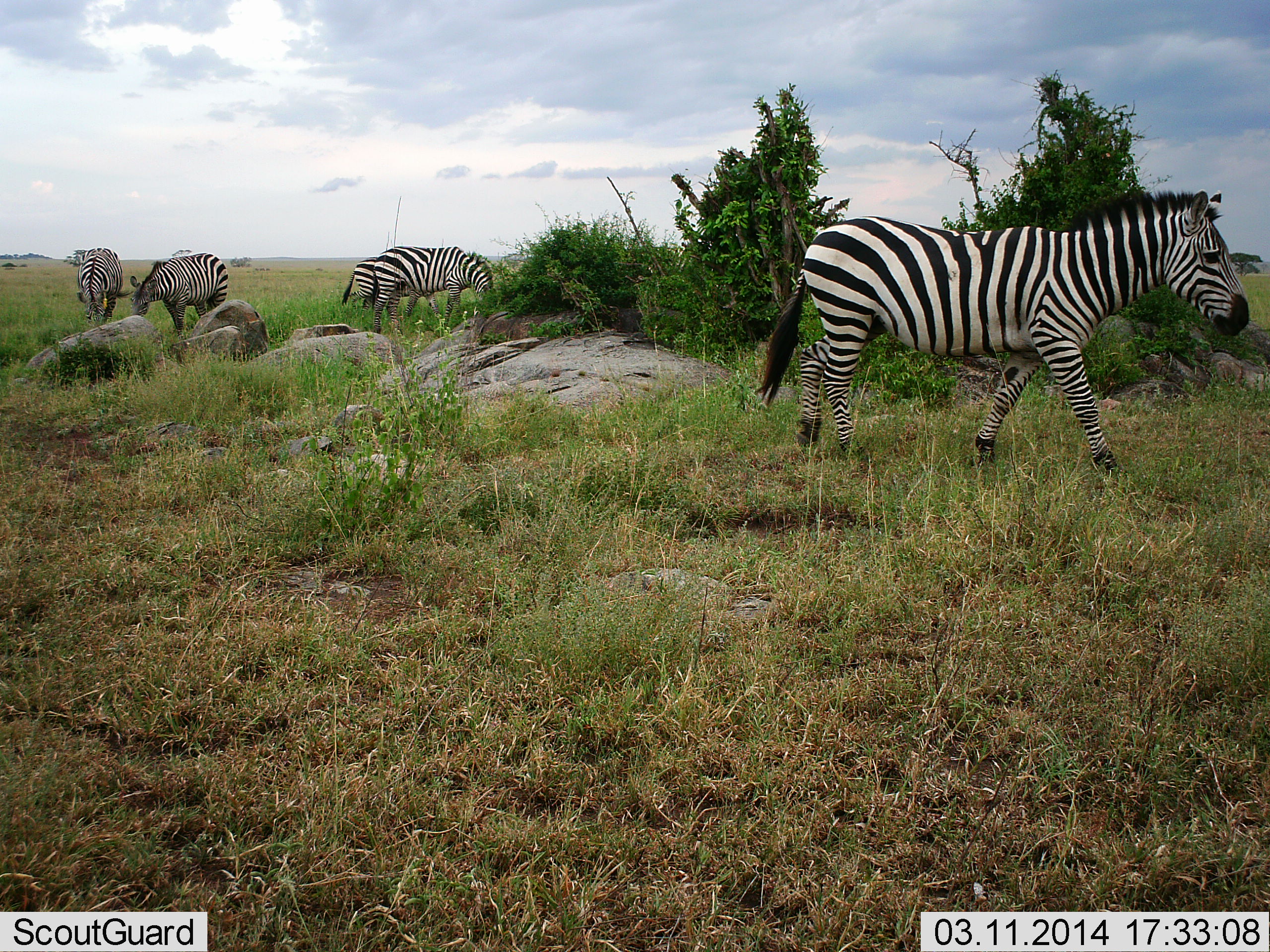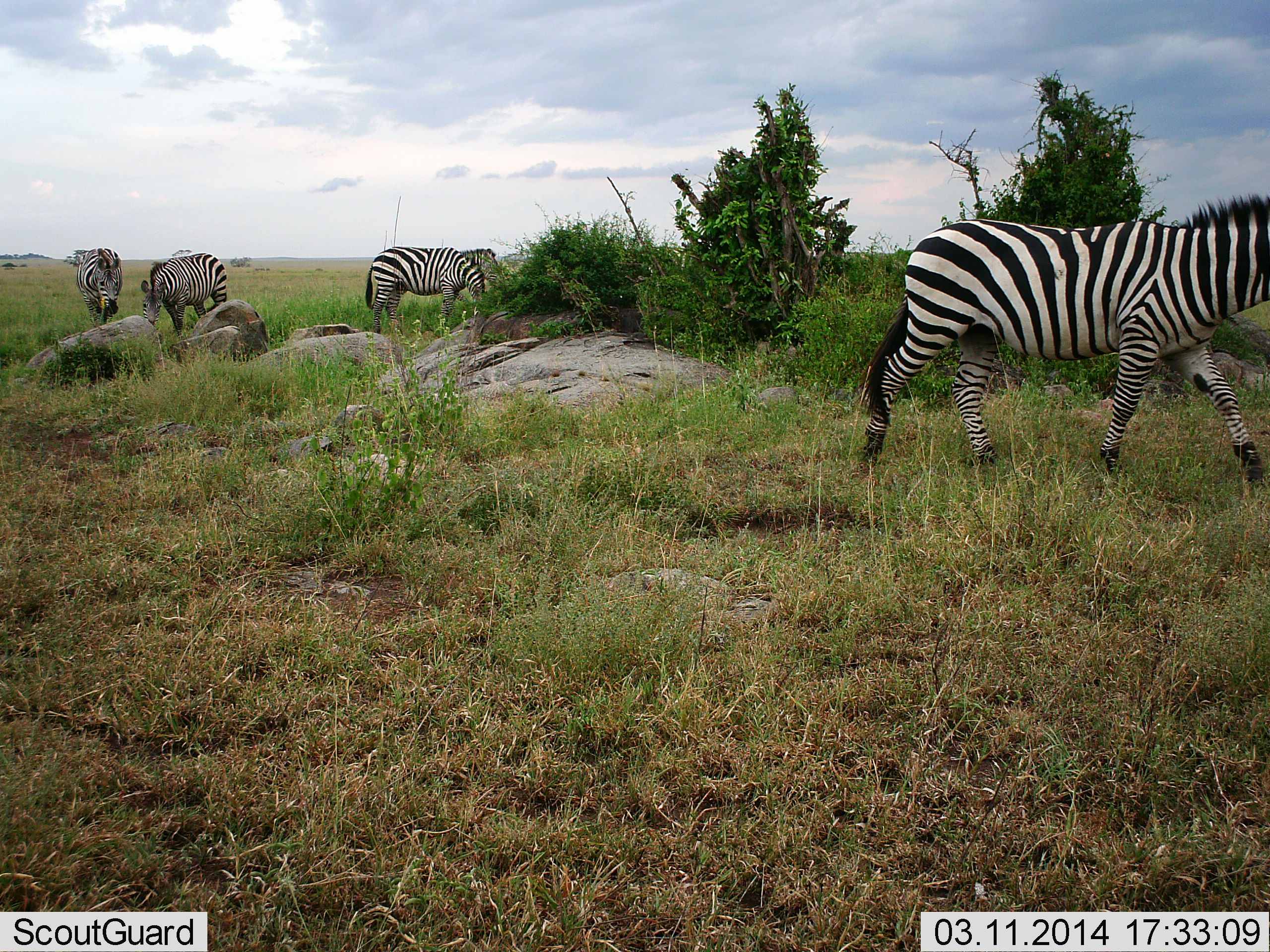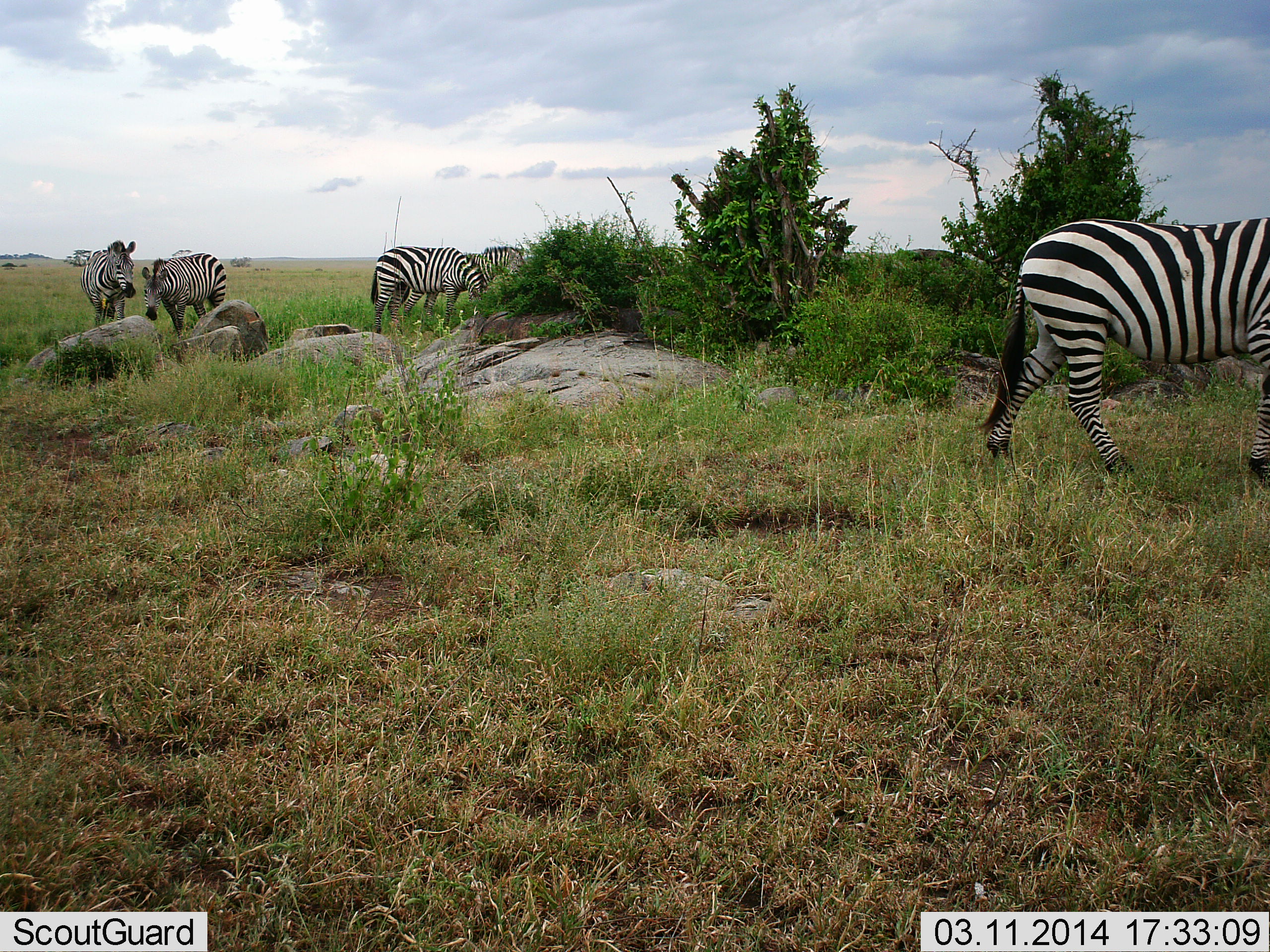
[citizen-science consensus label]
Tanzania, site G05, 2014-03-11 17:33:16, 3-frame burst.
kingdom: Animalia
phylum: Chordata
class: Mammalia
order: Perissodactyla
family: Equidae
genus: Equus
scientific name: Equus quagga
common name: plains zebra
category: zebra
Zebra (plains zebra) (Equus quagga), count 5. Behavior (volunteer vote fractions): standing 30%, resting 0%, moving 70%, interacting 0%. Young present (vote fraction): 0%. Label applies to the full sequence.